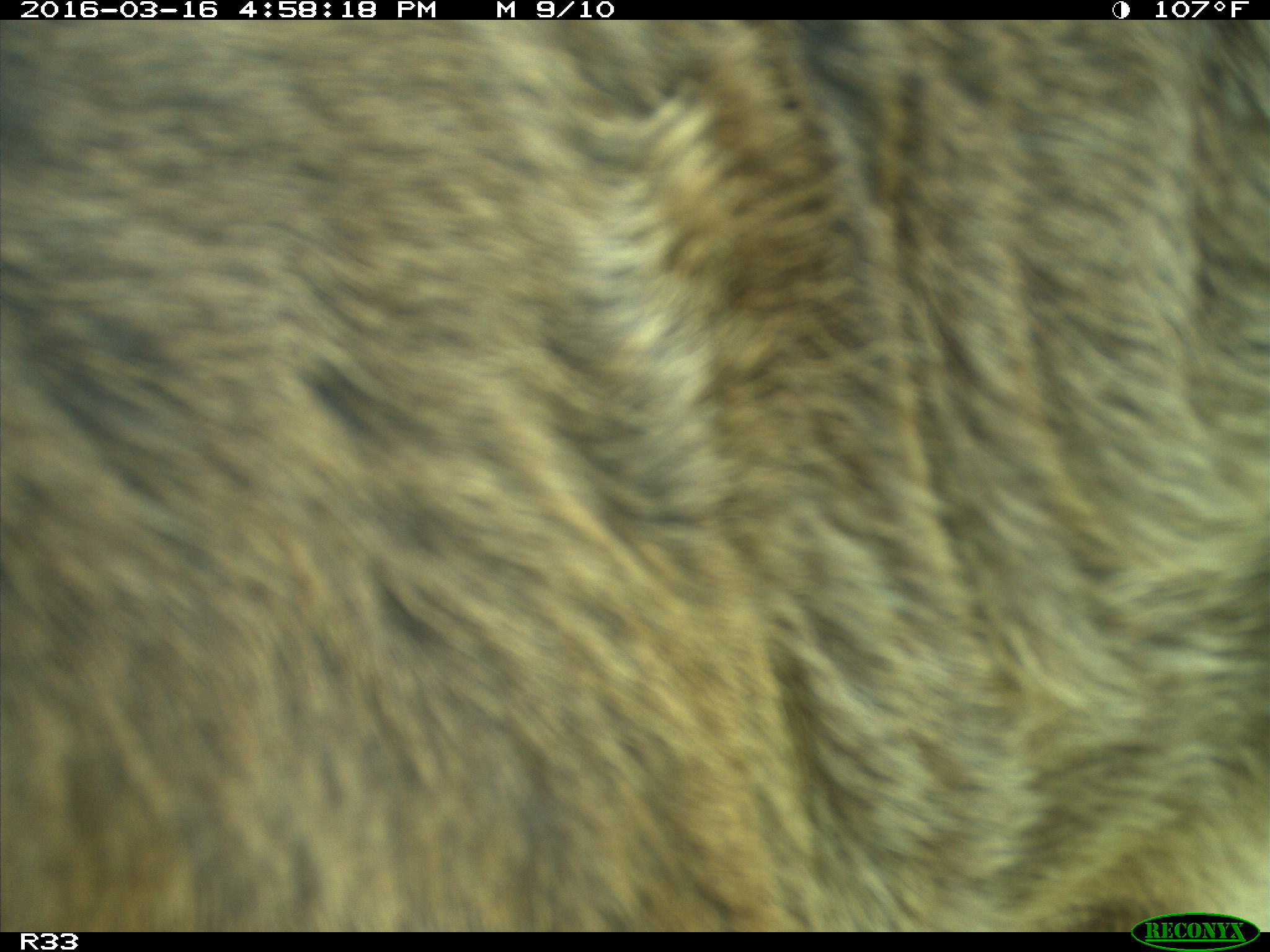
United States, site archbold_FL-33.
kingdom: Animalia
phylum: Chordata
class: Mammalia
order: Artiodactyla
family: Bovidae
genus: Bos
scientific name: Bos taurus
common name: domestic cow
Bos taurus (domestic cow).